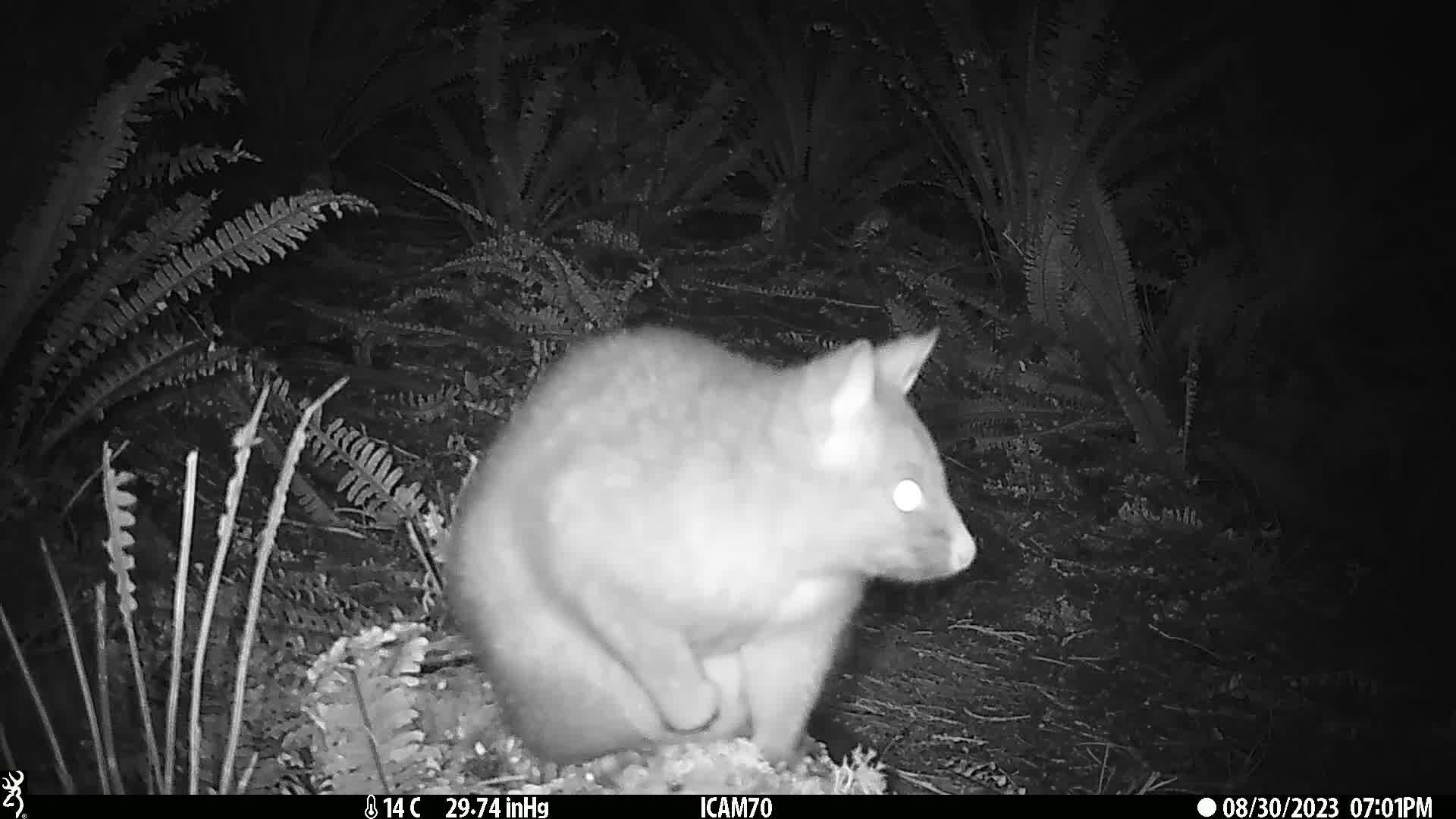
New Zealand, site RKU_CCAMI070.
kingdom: Animalia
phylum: Chordata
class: Mammalia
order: Diprotodontia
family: Phalangeridae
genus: Trichosurus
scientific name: Trichosurus vulpecula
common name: common brushtail possum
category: possum